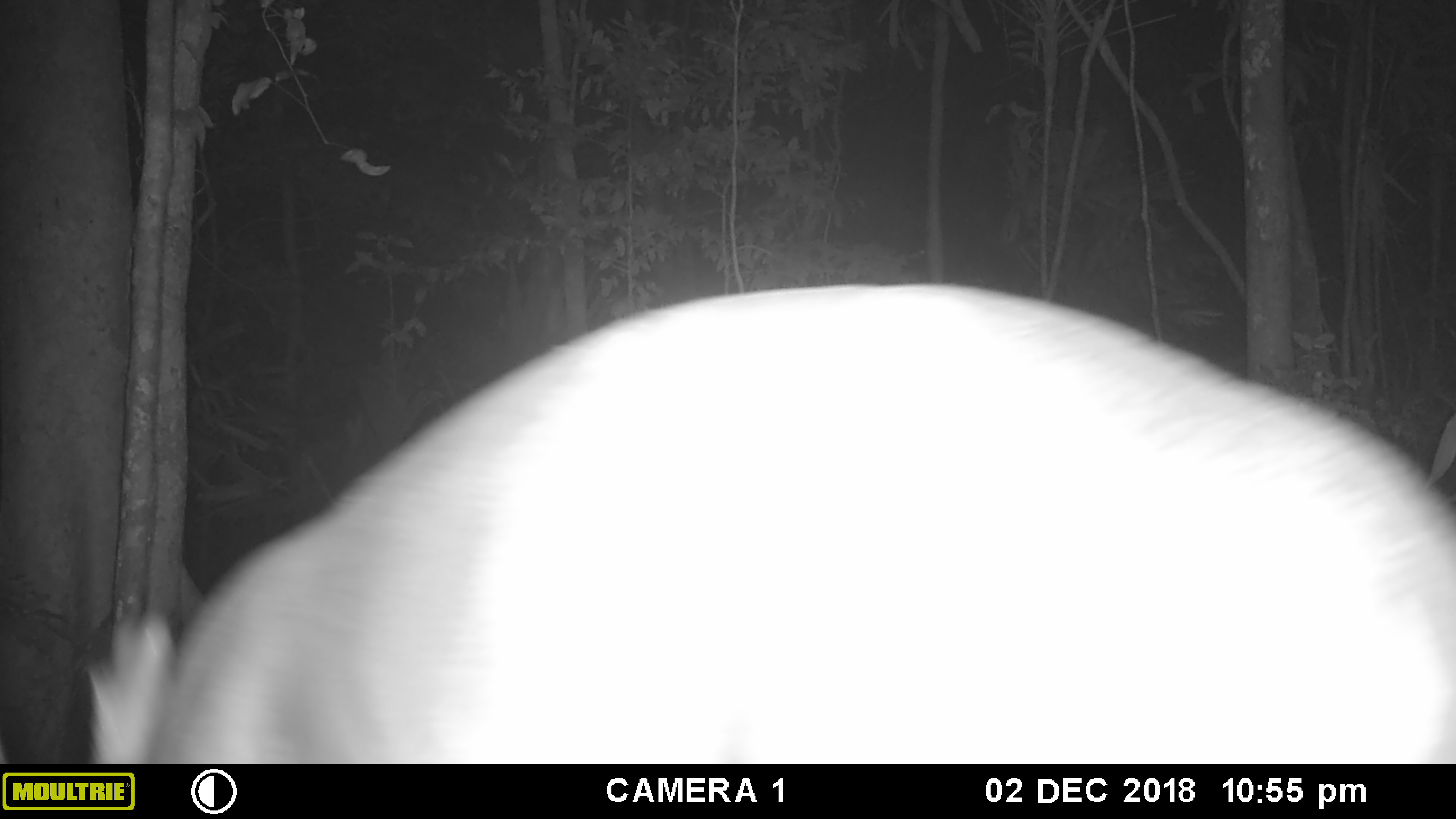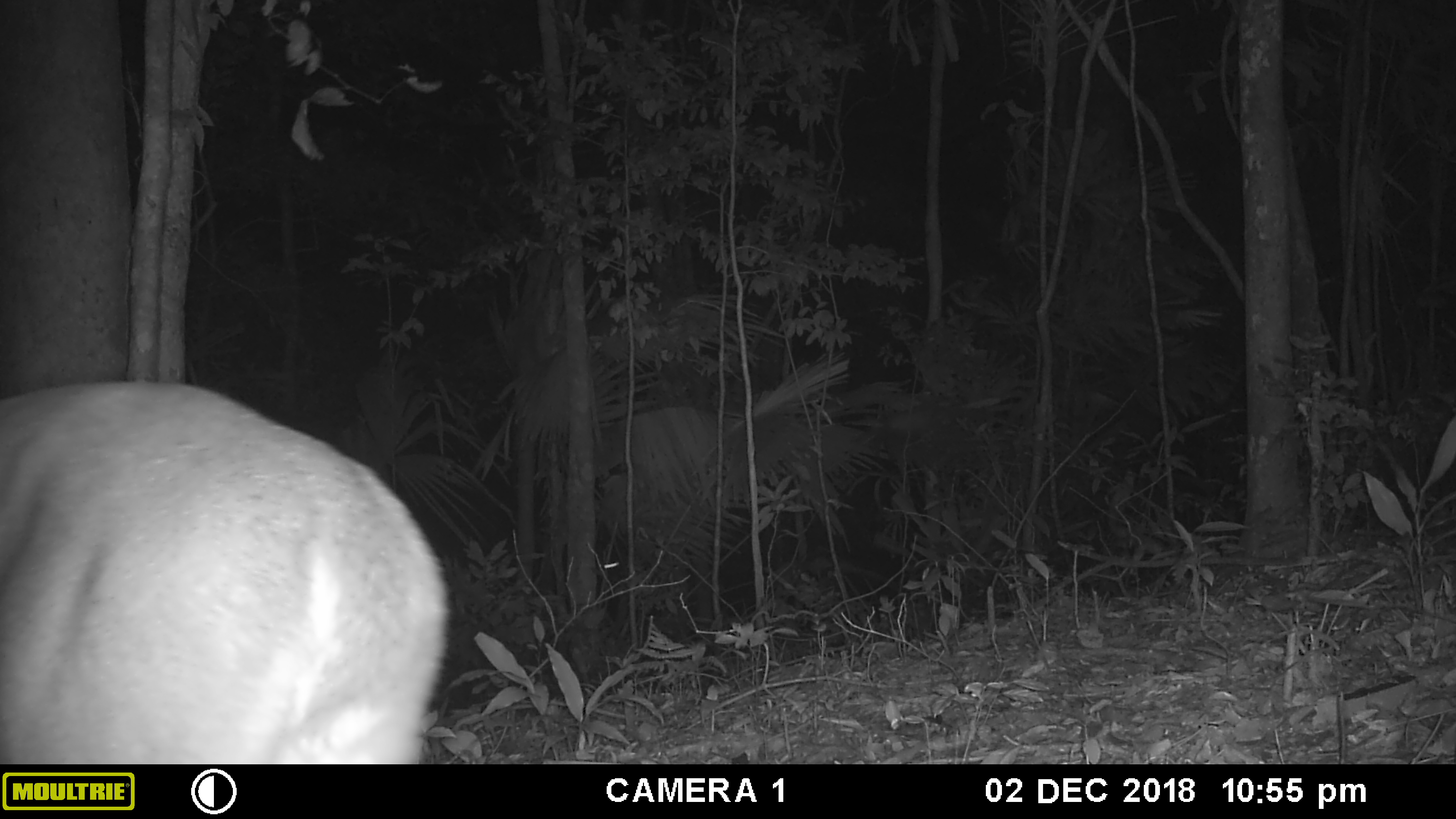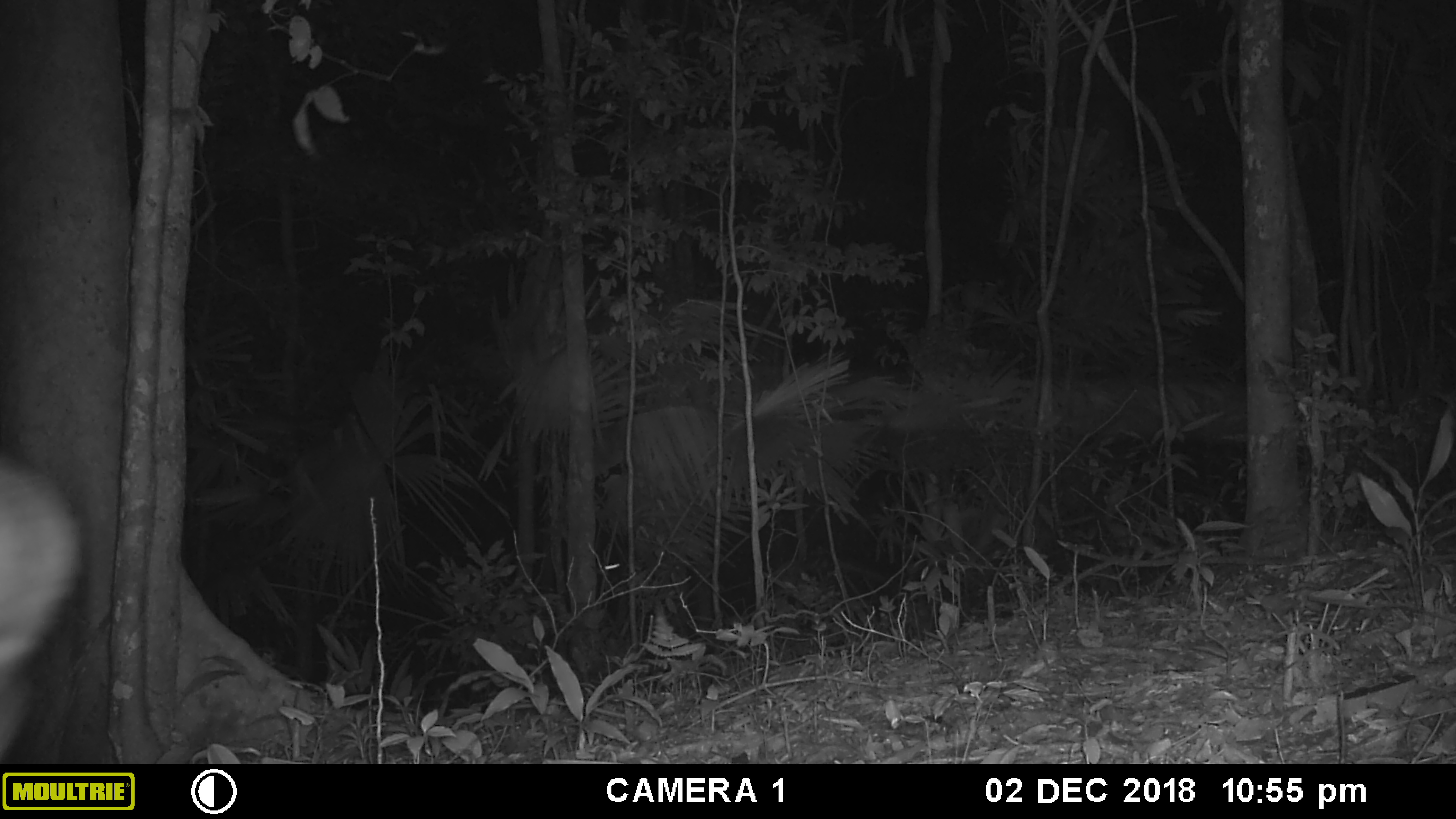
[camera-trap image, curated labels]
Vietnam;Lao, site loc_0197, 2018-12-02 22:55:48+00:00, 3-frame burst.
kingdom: Animalia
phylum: Chordata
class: Mammalia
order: Artiodactyla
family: Cervidae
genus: Muntiacus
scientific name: Muntiacus vuquangensis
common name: large-antlered muntjac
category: large antlered muntjac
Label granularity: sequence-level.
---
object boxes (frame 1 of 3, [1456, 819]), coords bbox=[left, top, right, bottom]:
large antlered muntjac: bbox=[86, 279, 1456, 764]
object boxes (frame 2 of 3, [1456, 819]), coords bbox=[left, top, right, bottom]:
large antlered muntjac: bbox=[0, 379, 452, 764]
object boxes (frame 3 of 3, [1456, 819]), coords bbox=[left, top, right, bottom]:
large antlered muntjac: bbox=[0, 451, 77, 763]